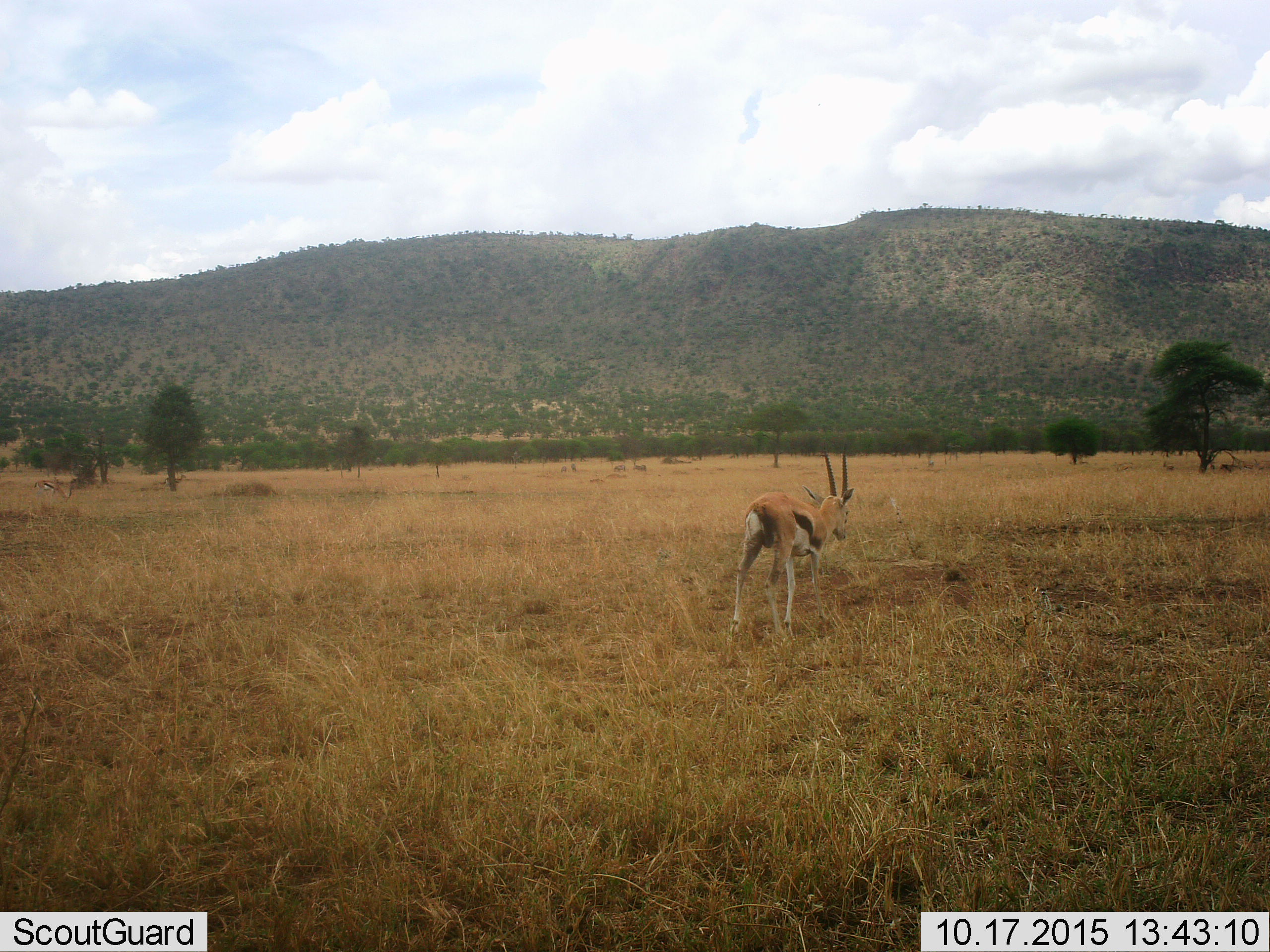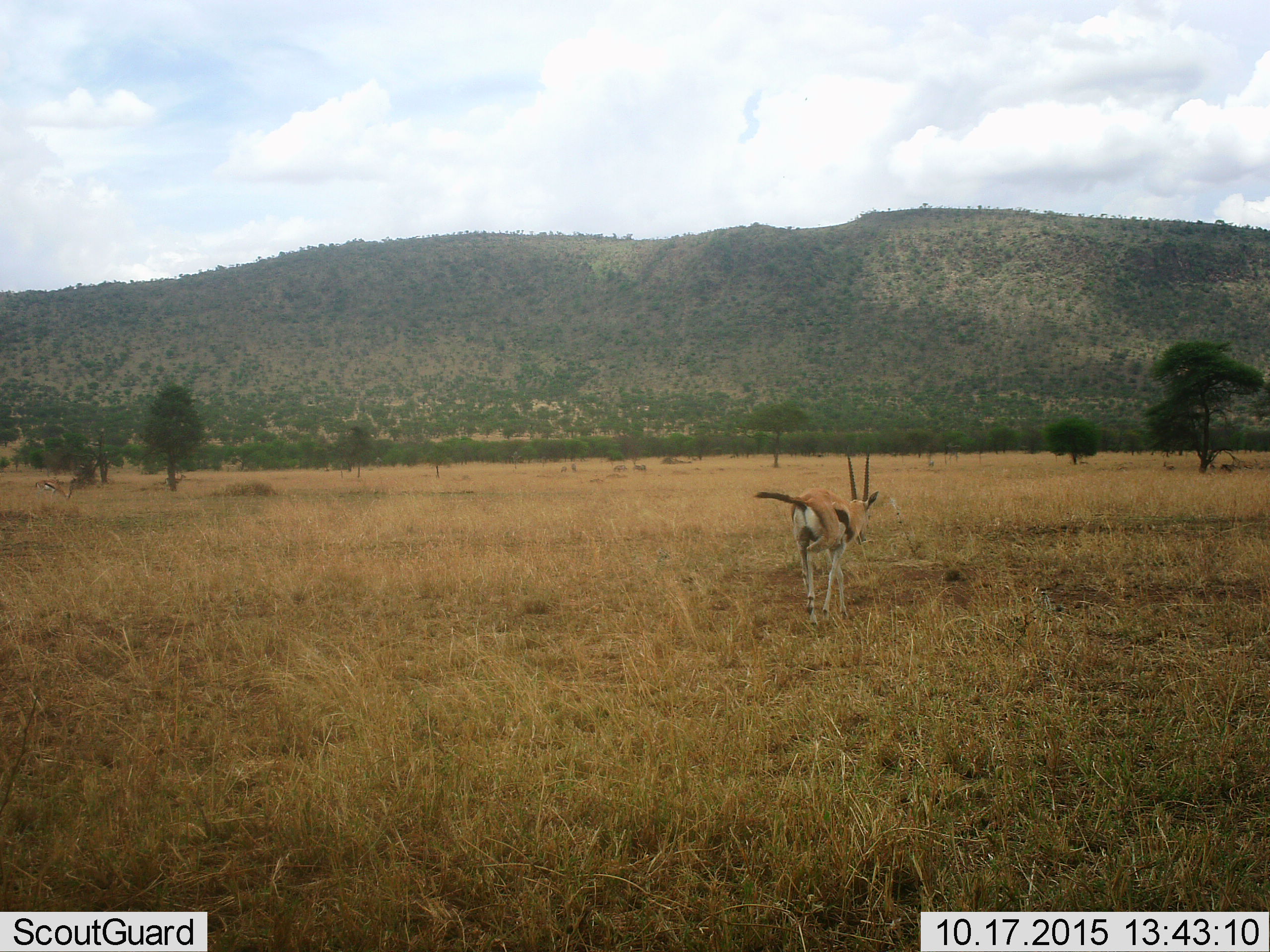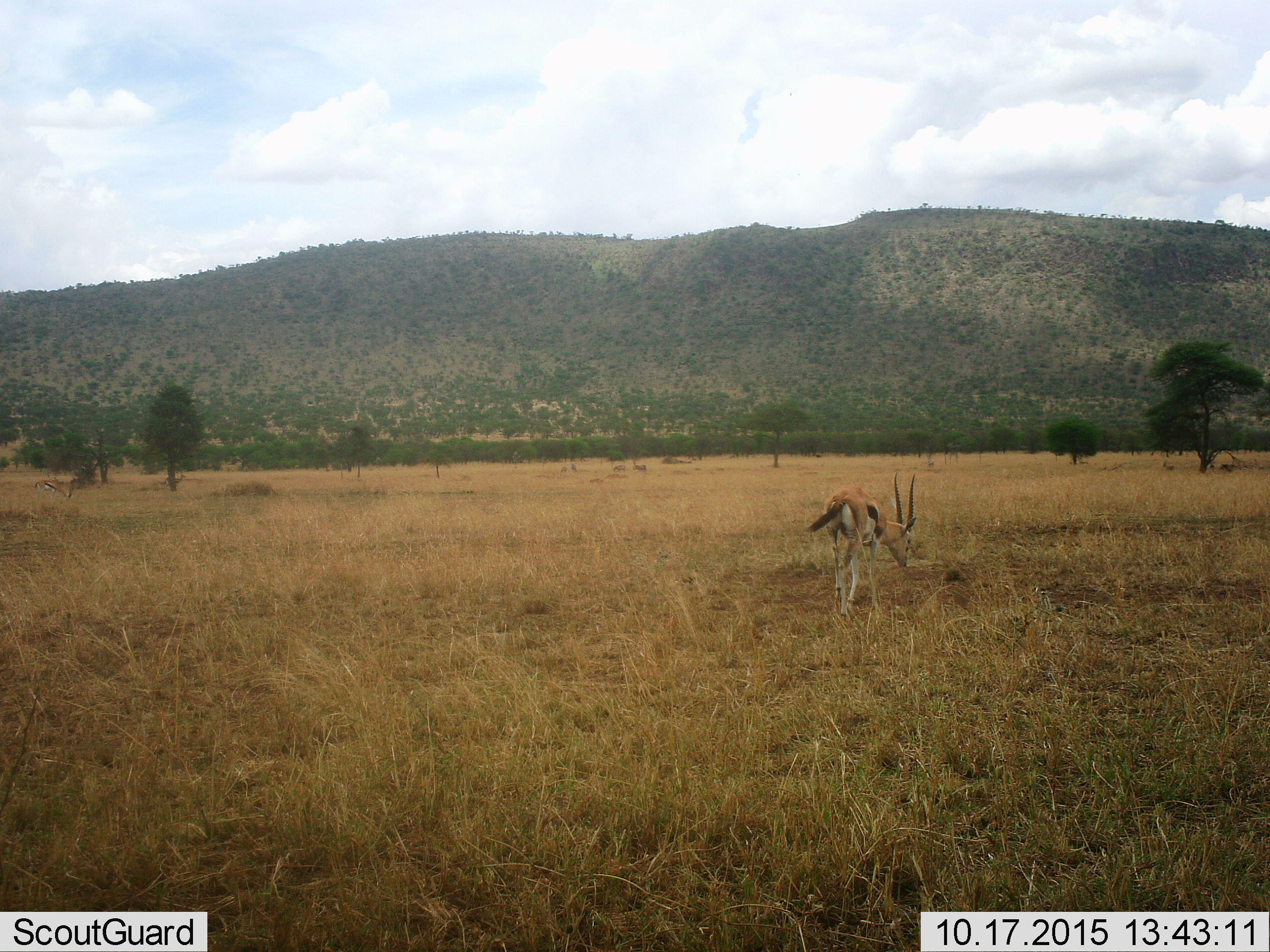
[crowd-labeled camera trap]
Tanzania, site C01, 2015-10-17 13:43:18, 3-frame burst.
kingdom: Animalia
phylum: Chordata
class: Mammalia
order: Artiodactyla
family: Bovidae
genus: Eudorcas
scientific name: Eudorcas thomsonii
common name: thomson's gazelle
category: gazellethomsons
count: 1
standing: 28%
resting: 0%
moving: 78%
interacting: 0%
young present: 0%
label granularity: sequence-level